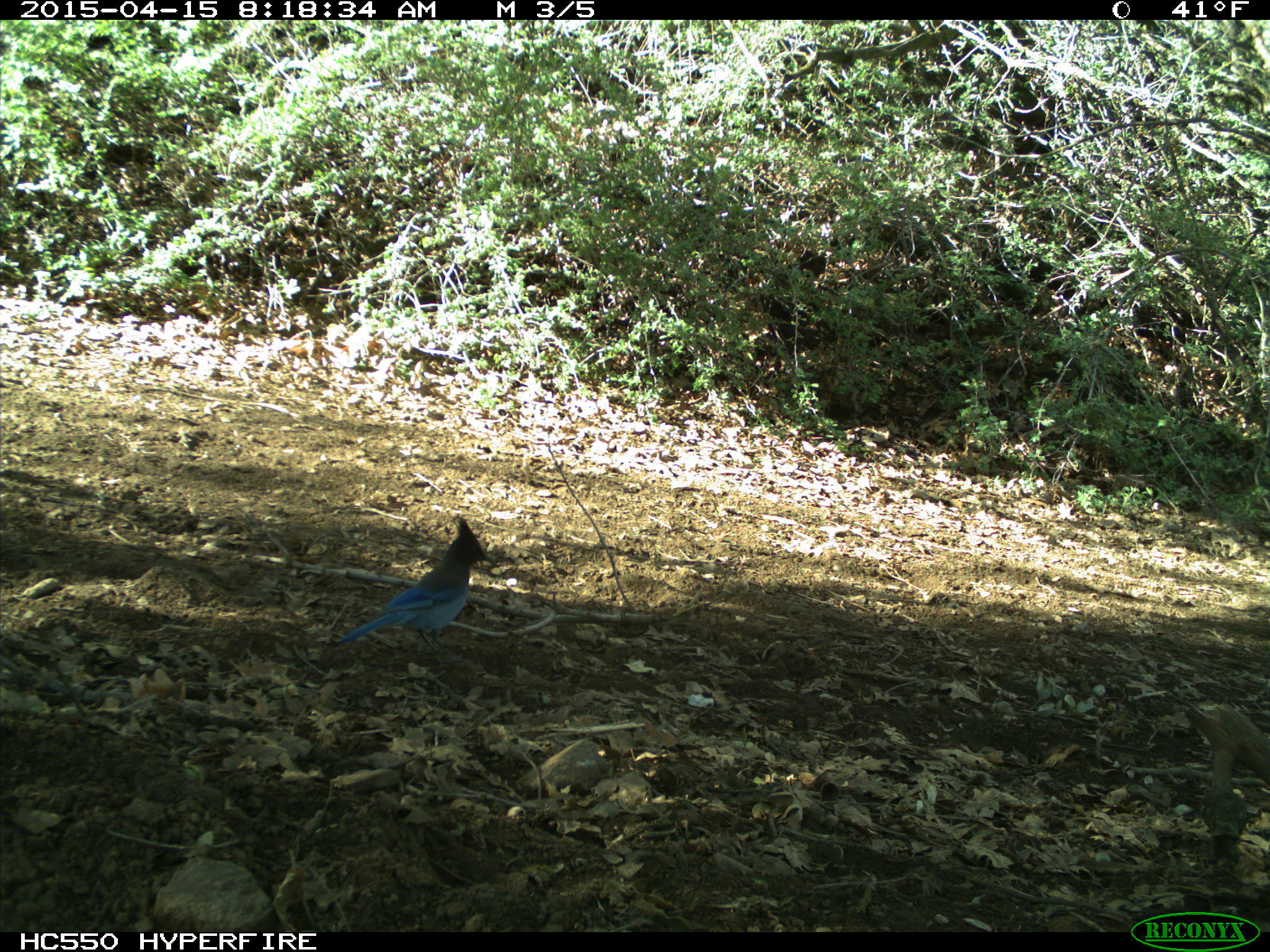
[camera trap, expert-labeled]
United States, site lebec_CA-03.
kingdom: Animalia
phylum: Chordata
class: Aves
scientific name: Aves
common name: birds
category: unidentified bird